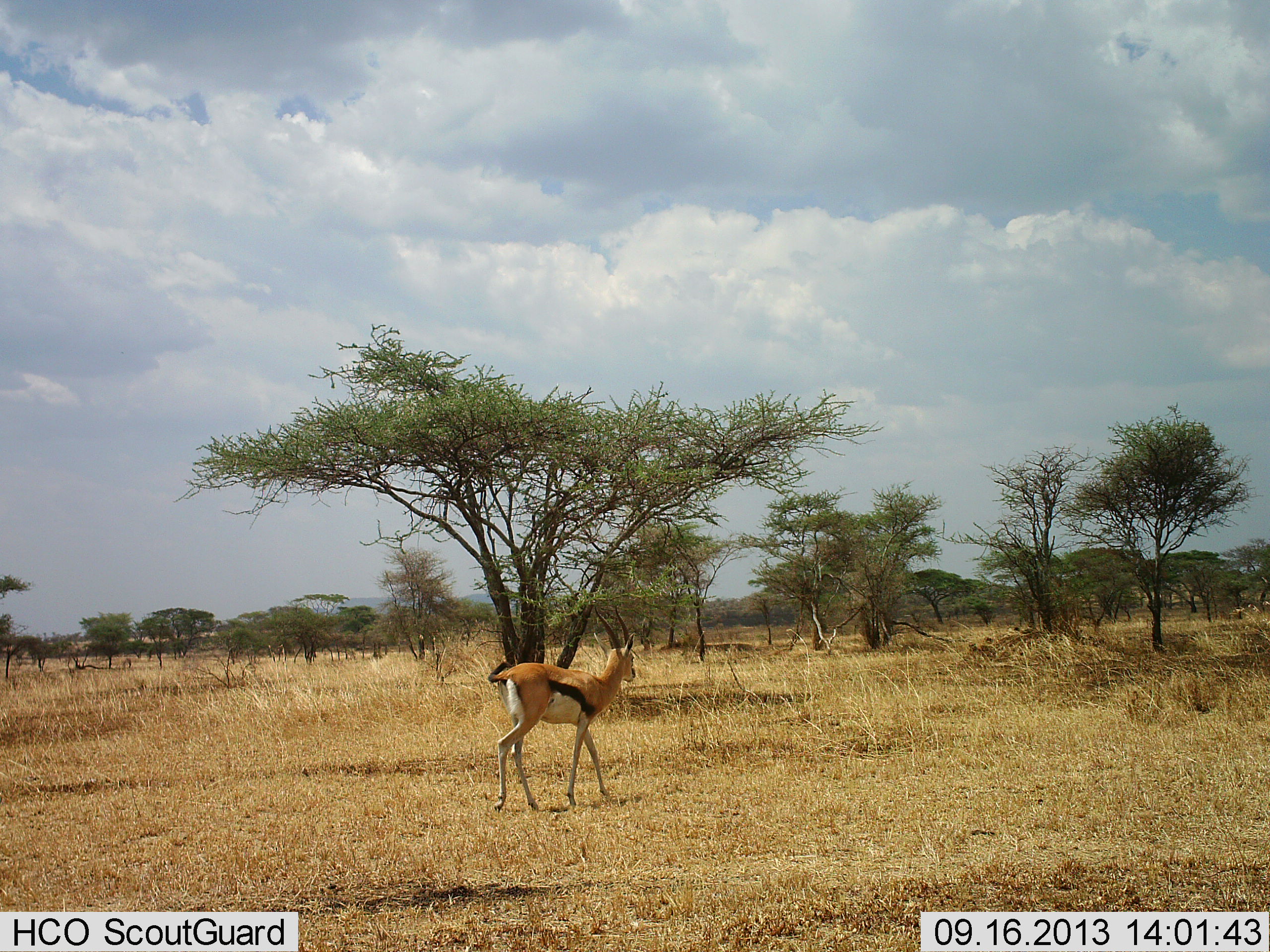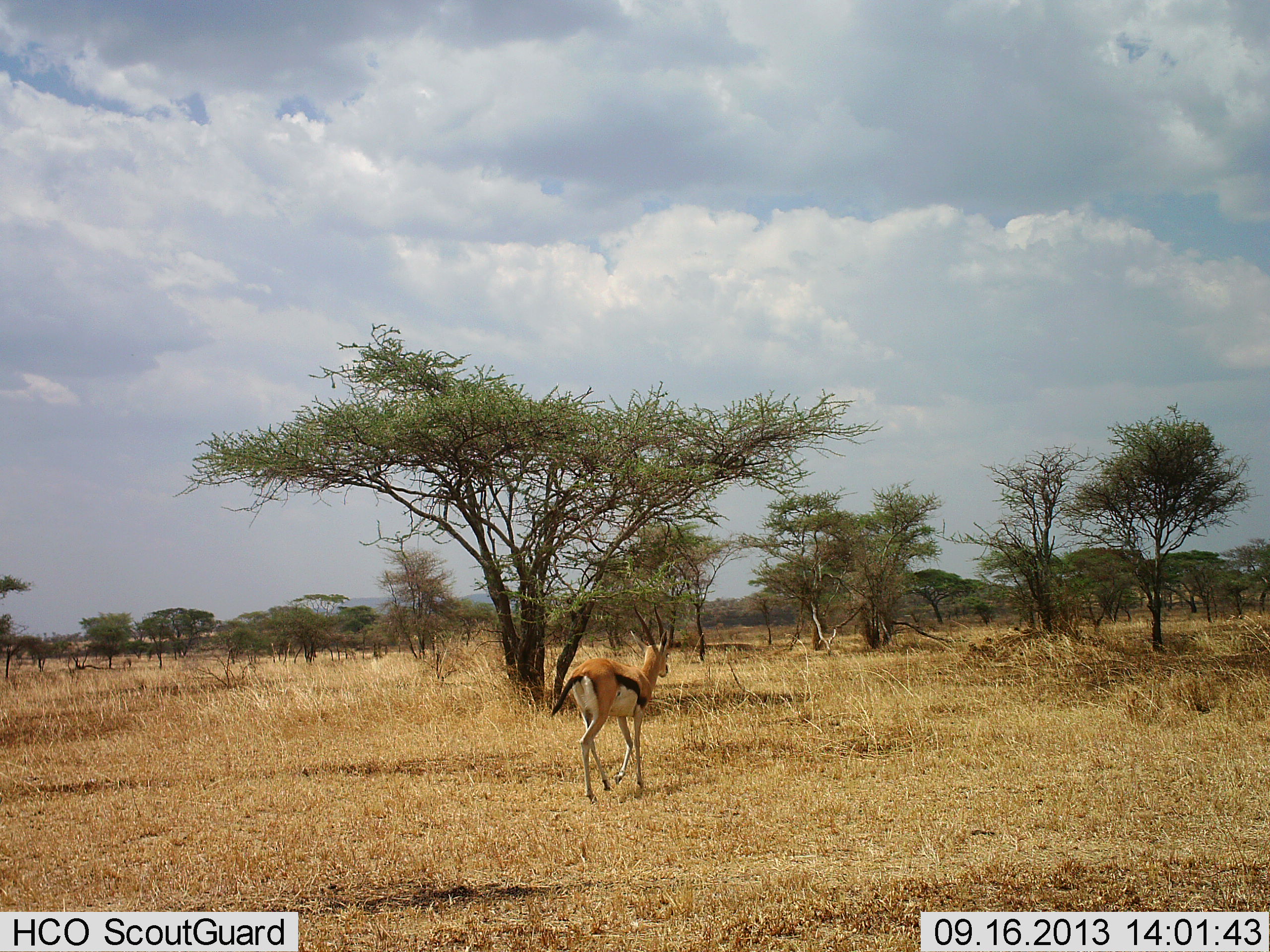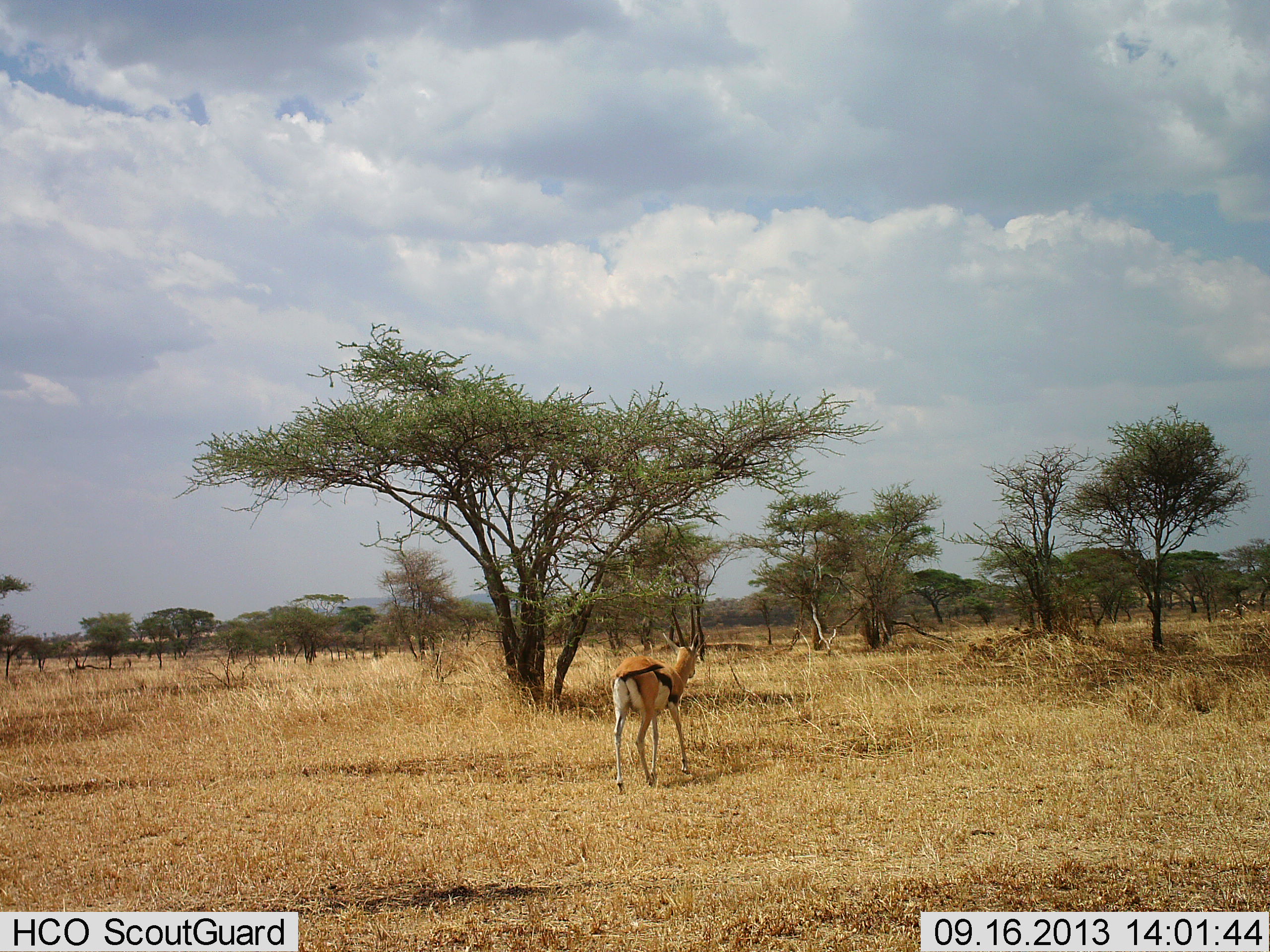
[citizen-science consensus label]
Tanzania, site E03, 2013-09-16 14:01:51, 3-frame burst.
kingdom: Animalia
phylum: Chordata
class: Mammalia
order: Artiodactyla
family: Bovidae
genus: Eudorcas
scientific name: Eudorcas thomsonii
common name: thomson's gazelle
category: gazellethomsons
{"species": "gazellethomsons (thomson's gazelle) (Eudorcas thomsonii)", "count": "1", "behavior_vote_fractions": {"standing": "0%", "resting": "0%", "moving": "100%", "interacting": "0%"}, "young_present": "4%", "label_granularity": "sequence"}